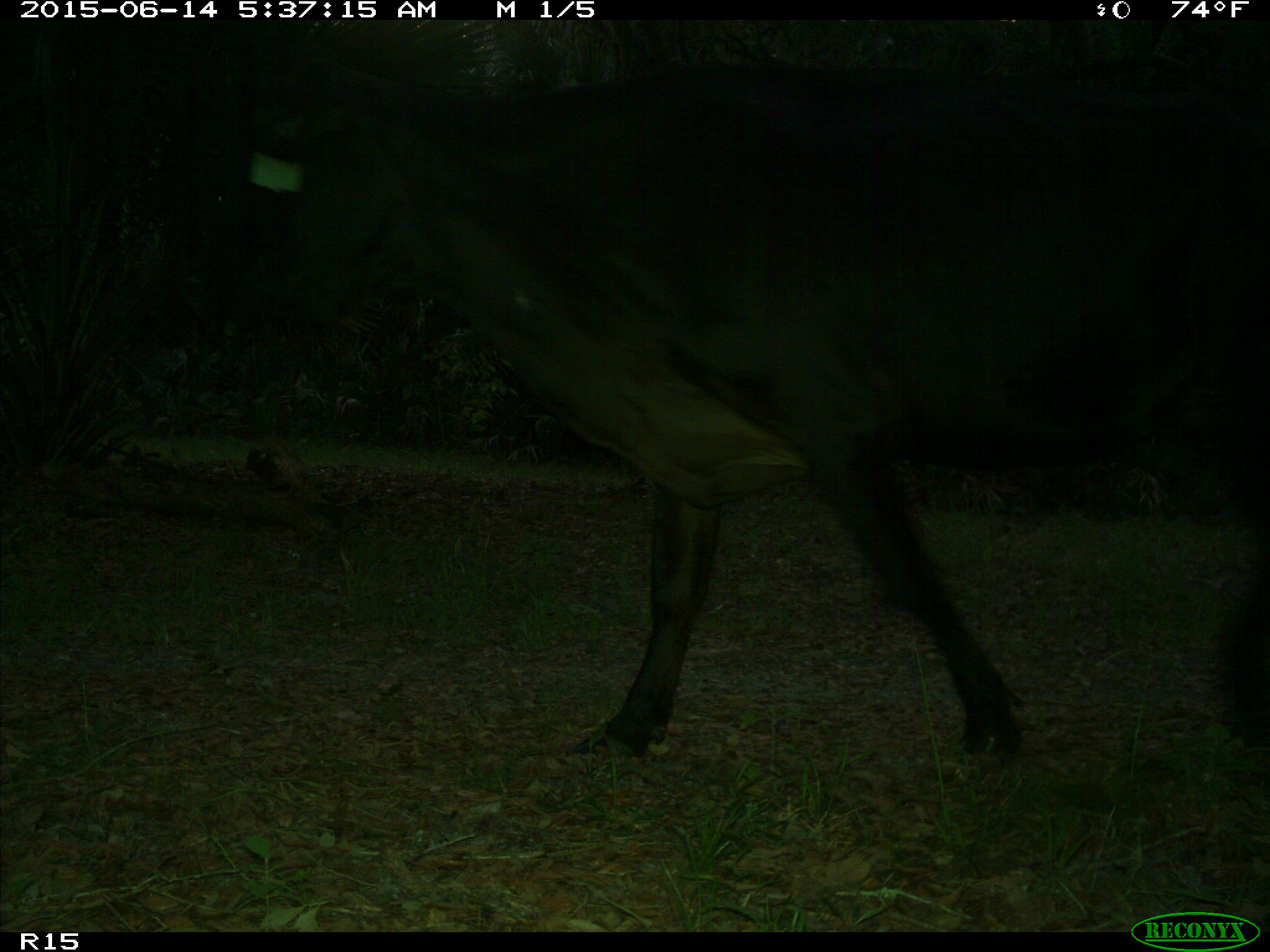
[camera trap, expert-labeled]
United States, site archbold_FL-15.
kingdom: Animalia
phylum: Chordata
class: Mammalia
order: Artiodactyla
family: Bovidae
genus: Bos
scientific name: Bos taurus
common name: domestic cow